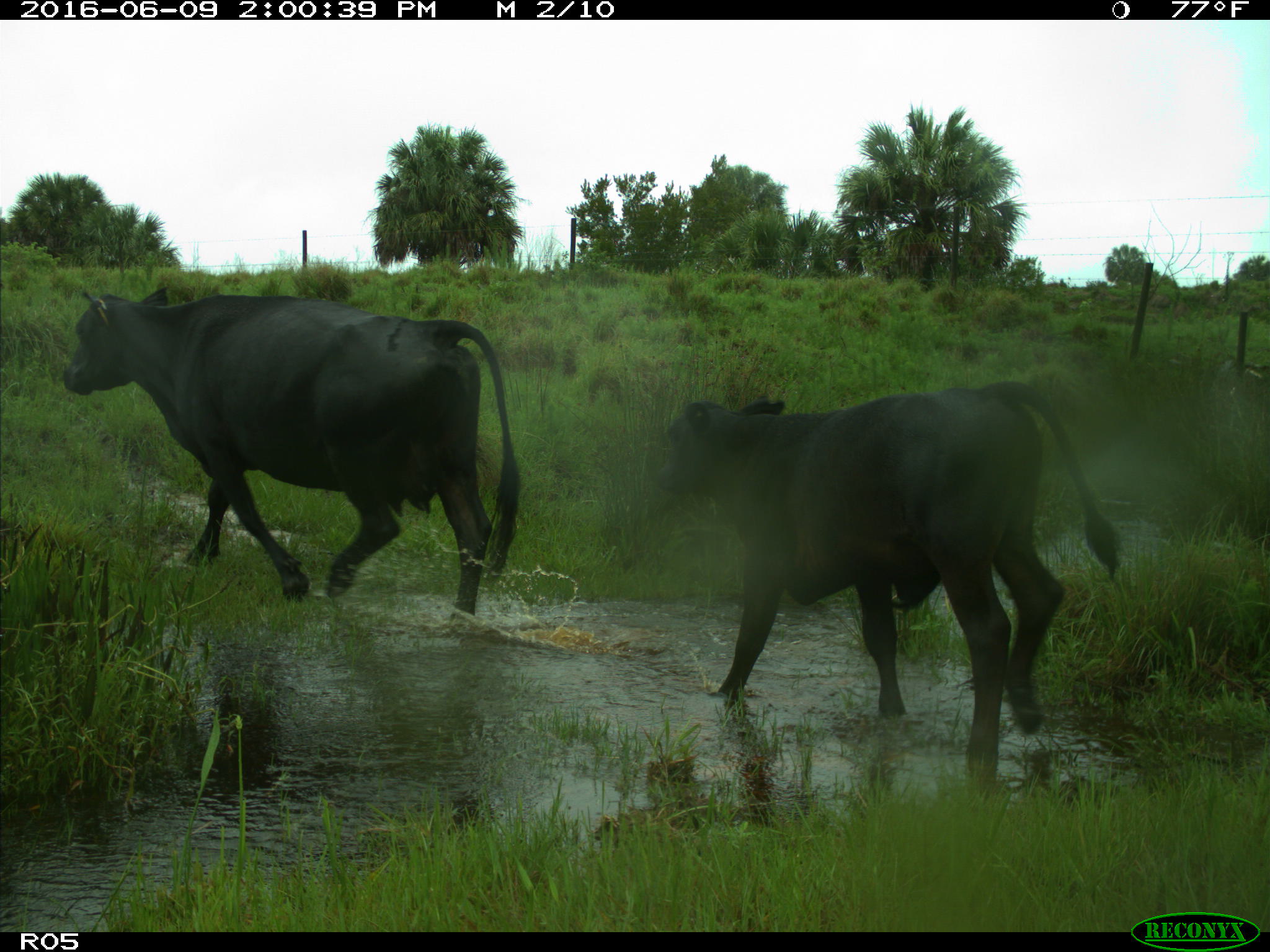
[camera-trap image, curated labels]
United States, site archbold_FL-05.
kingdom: Animalia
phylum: Chordata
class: Mammalia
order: Artiodactyla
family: Bovidae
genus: Bos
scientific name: Bos taurus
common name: domestic cow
Bos taurus (domestic cow).